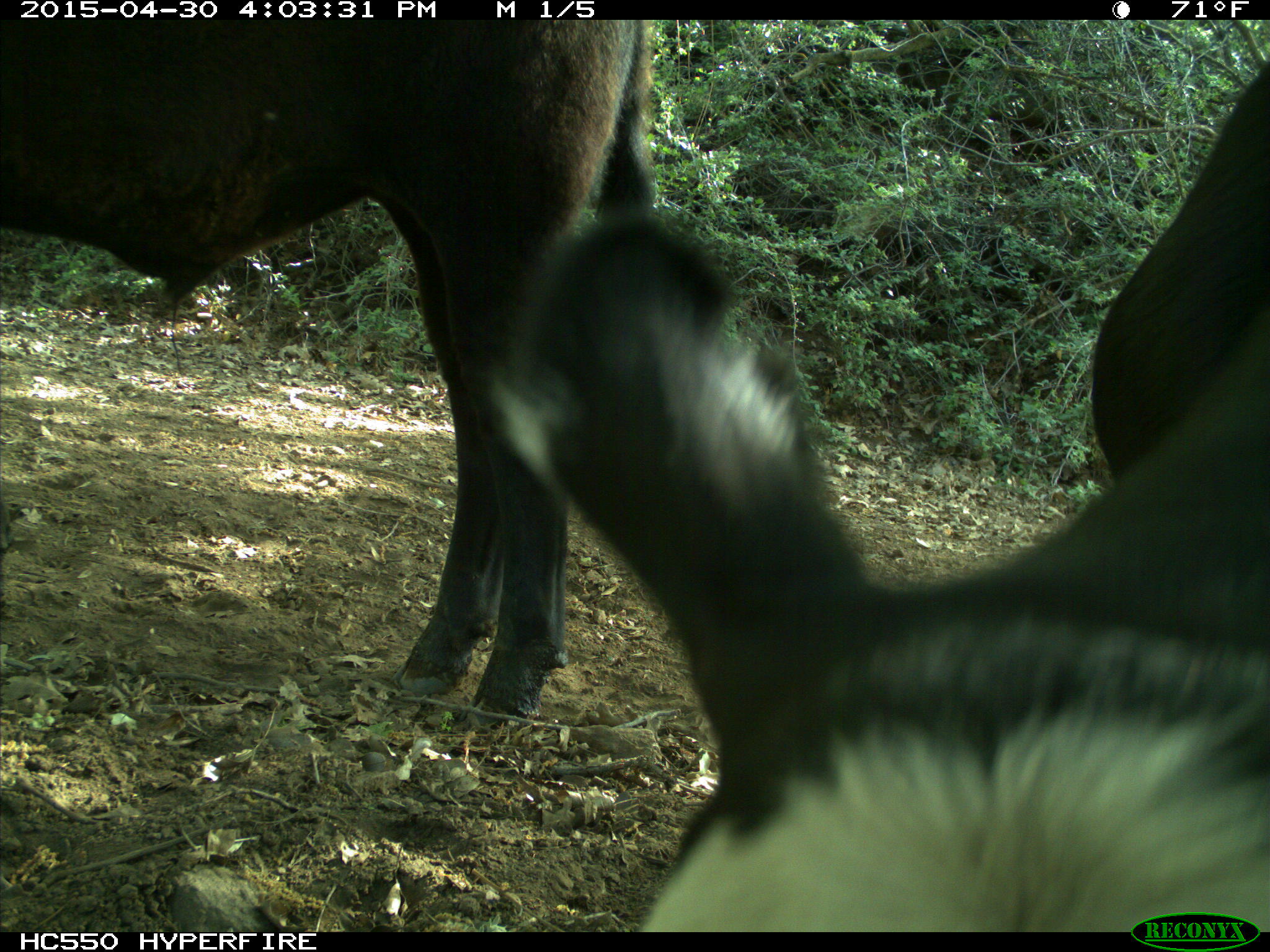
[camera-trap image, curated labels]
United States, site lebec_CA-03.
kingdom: Animalia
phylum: Chordata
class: Mammalia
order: Artiodactyla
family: Bovidae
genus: Bos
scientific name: Bos taurus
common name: domestic cow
Bos taurus (domestic cow).